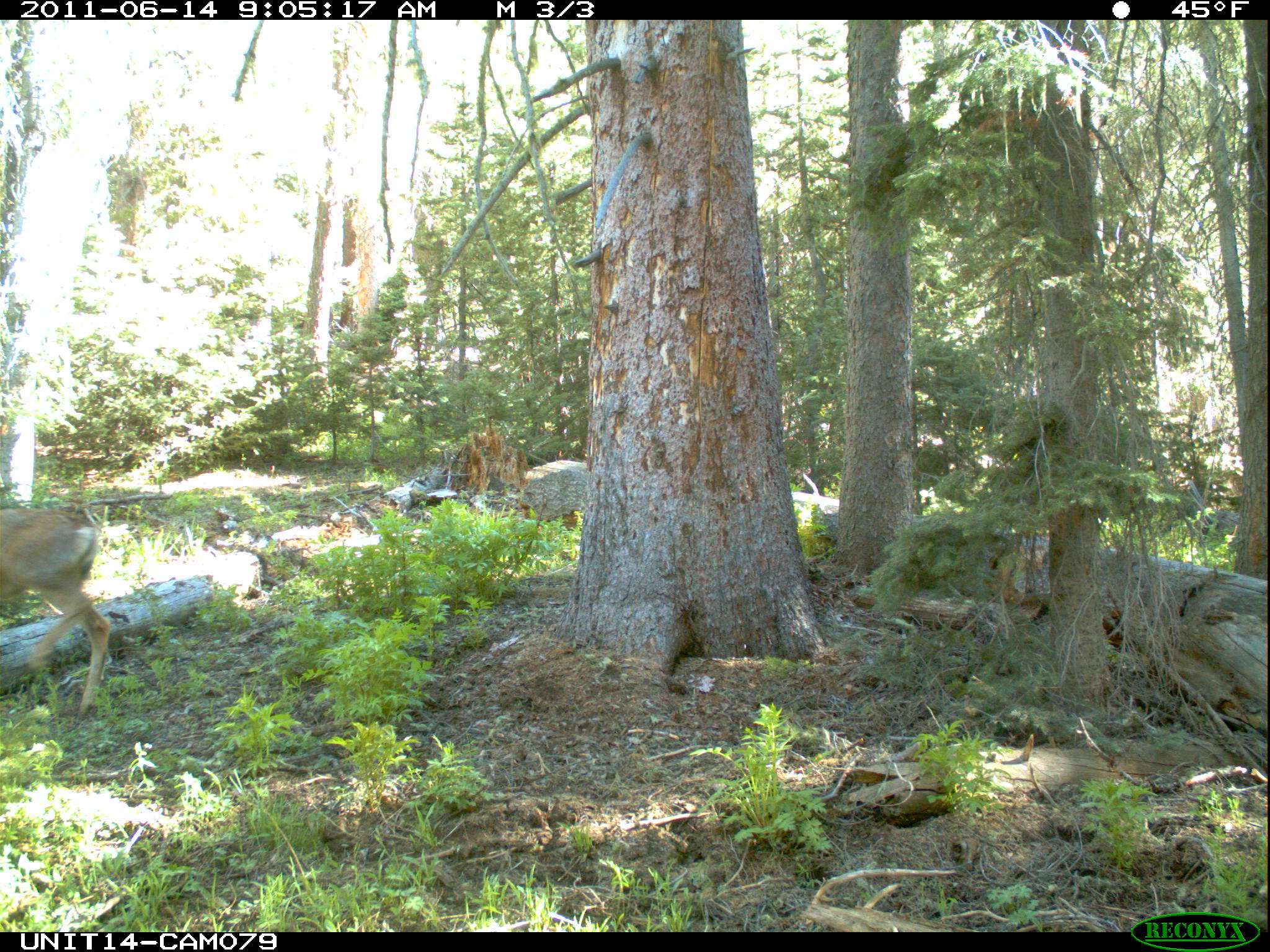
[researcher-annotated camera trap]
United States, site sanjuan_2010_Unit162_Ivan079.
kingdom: Animalia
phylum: Chordata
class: Mammalia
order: Artiodactyla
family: Cervidae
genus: Odocoileus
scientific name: Odocoileus hemionus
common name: mule deer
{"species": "Odocoileus hemionus (mule deer)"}